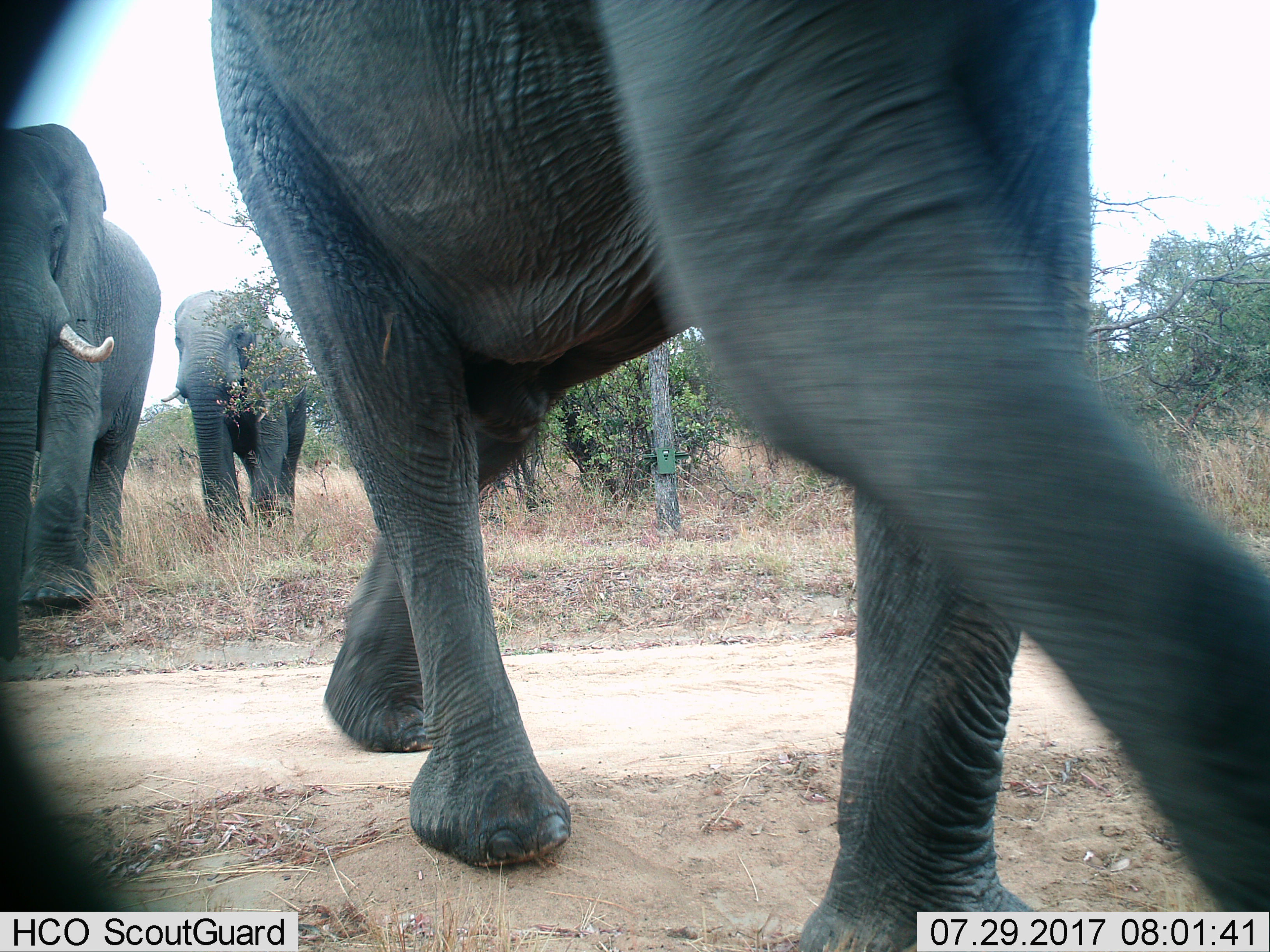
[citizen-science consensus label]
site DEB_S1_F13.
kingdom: Animalia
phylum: Chordata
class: Mammalia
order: Proboscidea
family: Elephantidae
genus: Loxodonta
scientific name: Loxodonta africana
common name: african bush elephant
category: elephant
Elephant (african bush elephant) (Loxodonta africana), count 3. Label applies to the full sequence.